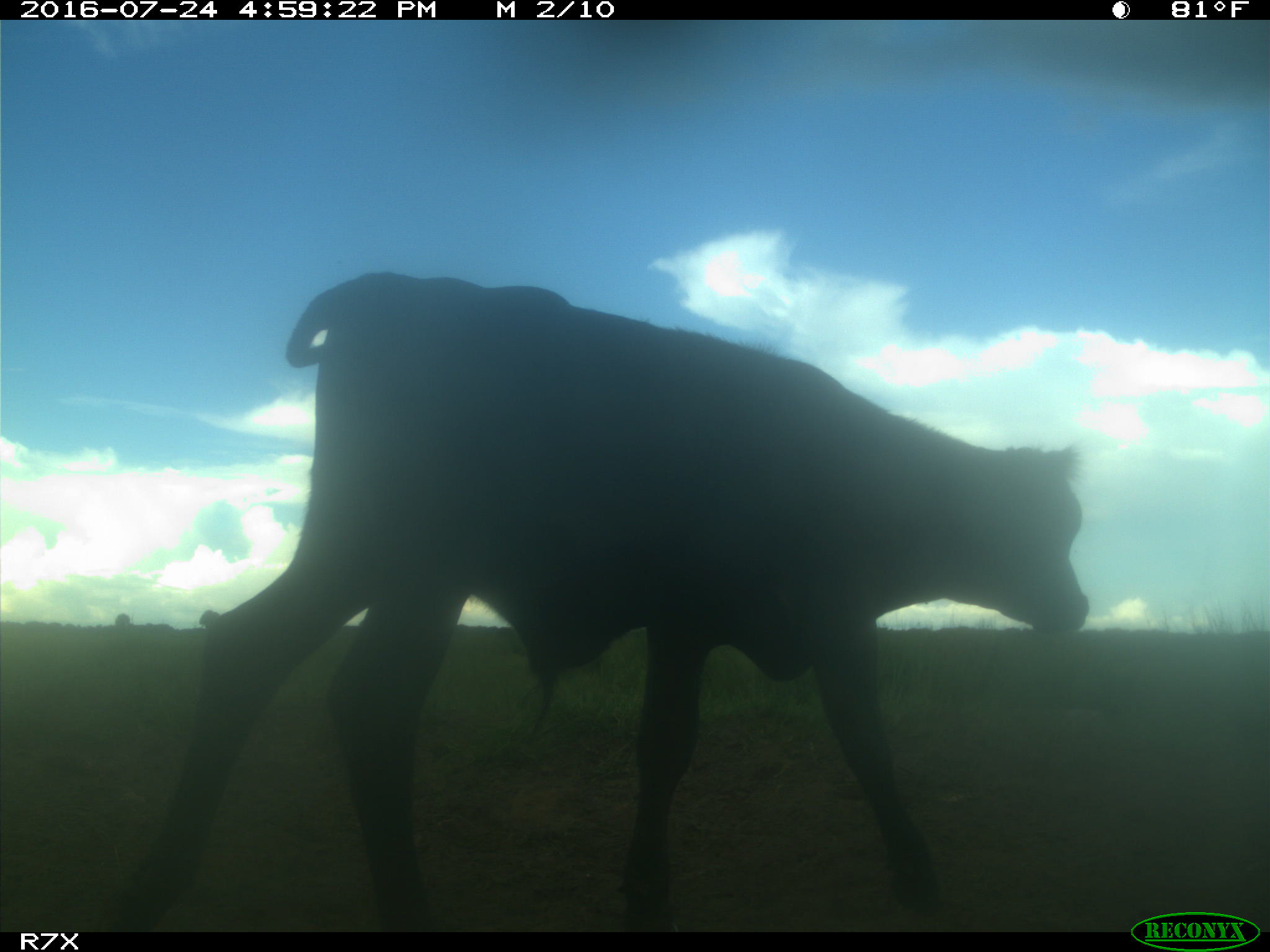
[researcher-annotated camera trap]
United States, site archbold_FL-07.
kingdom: Animalia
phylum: Chordata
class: Mammalia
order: Artiodactyla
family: Bovidae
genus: Bos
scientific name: Bos taurus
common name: domestic cow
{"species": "Bos taurus (domestic cow)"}